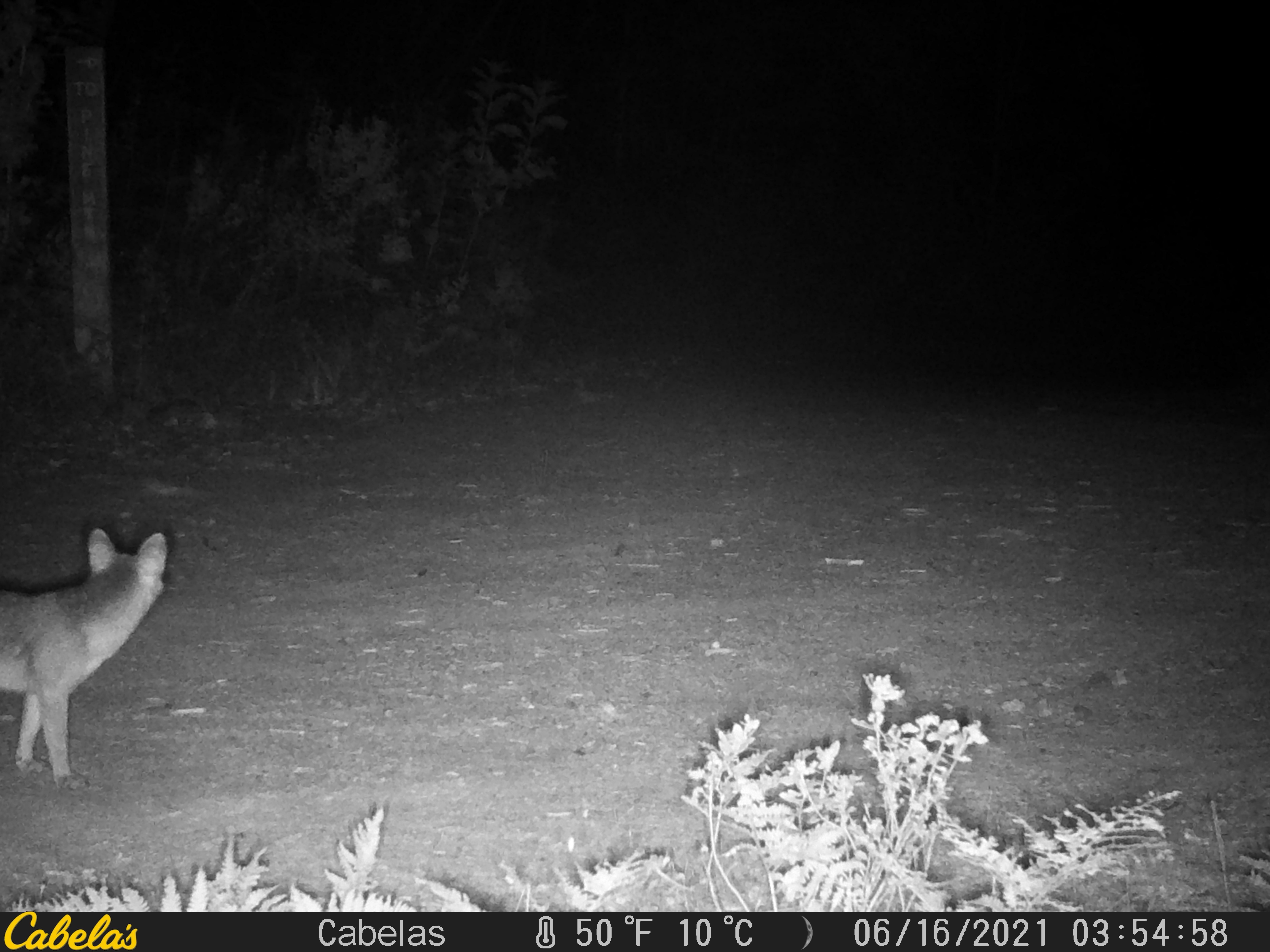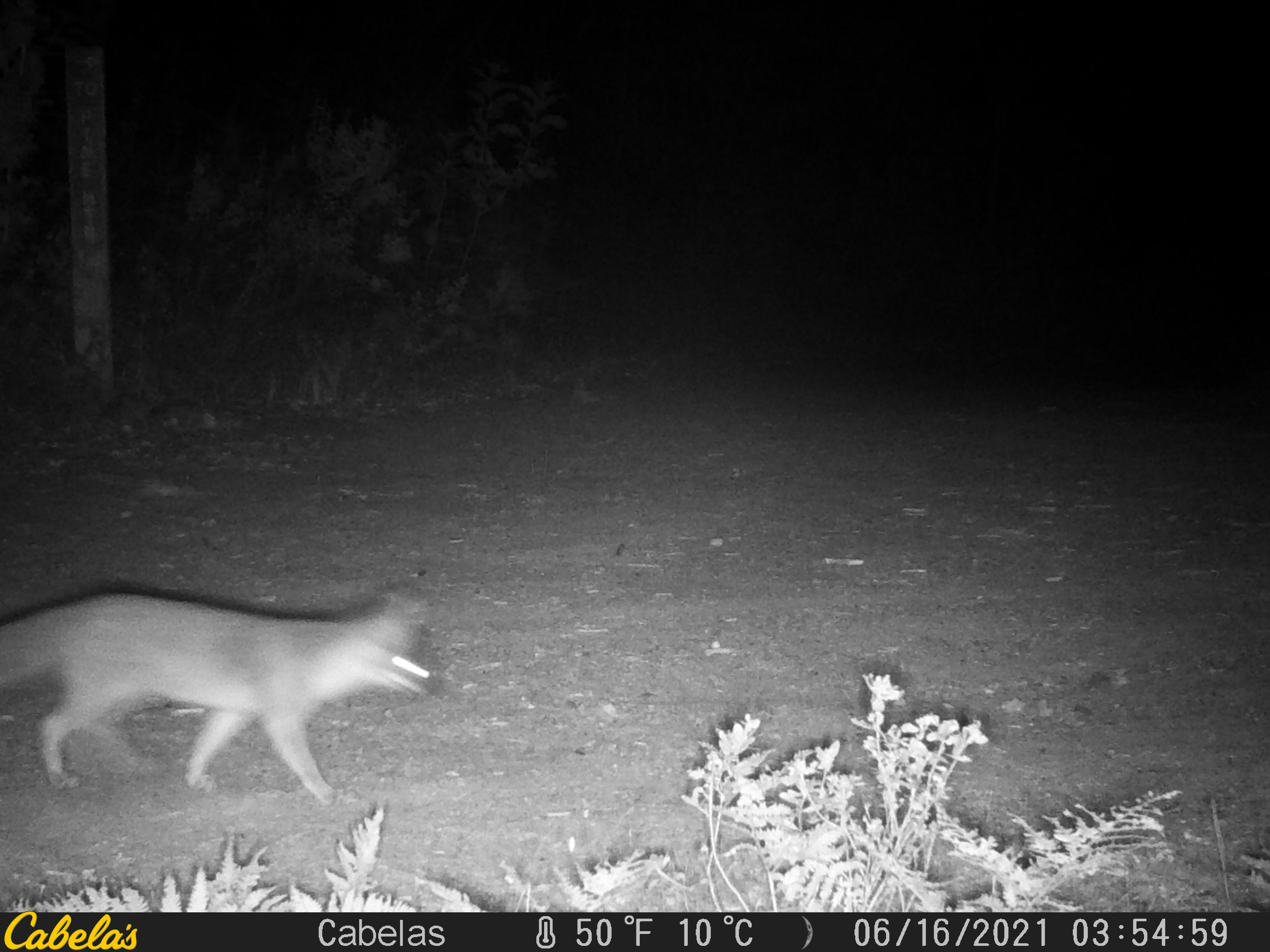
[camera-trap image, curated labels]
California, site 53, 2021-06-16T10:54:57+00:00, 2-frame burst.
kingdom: Animalia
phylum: Chordata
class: Mammalia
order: Carnivora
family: Canidae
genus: Urocyon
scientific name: Urocyon cinereoargenteus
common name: gray fox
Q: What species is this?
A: Gray fox (Urocyon cinereoargenteus).